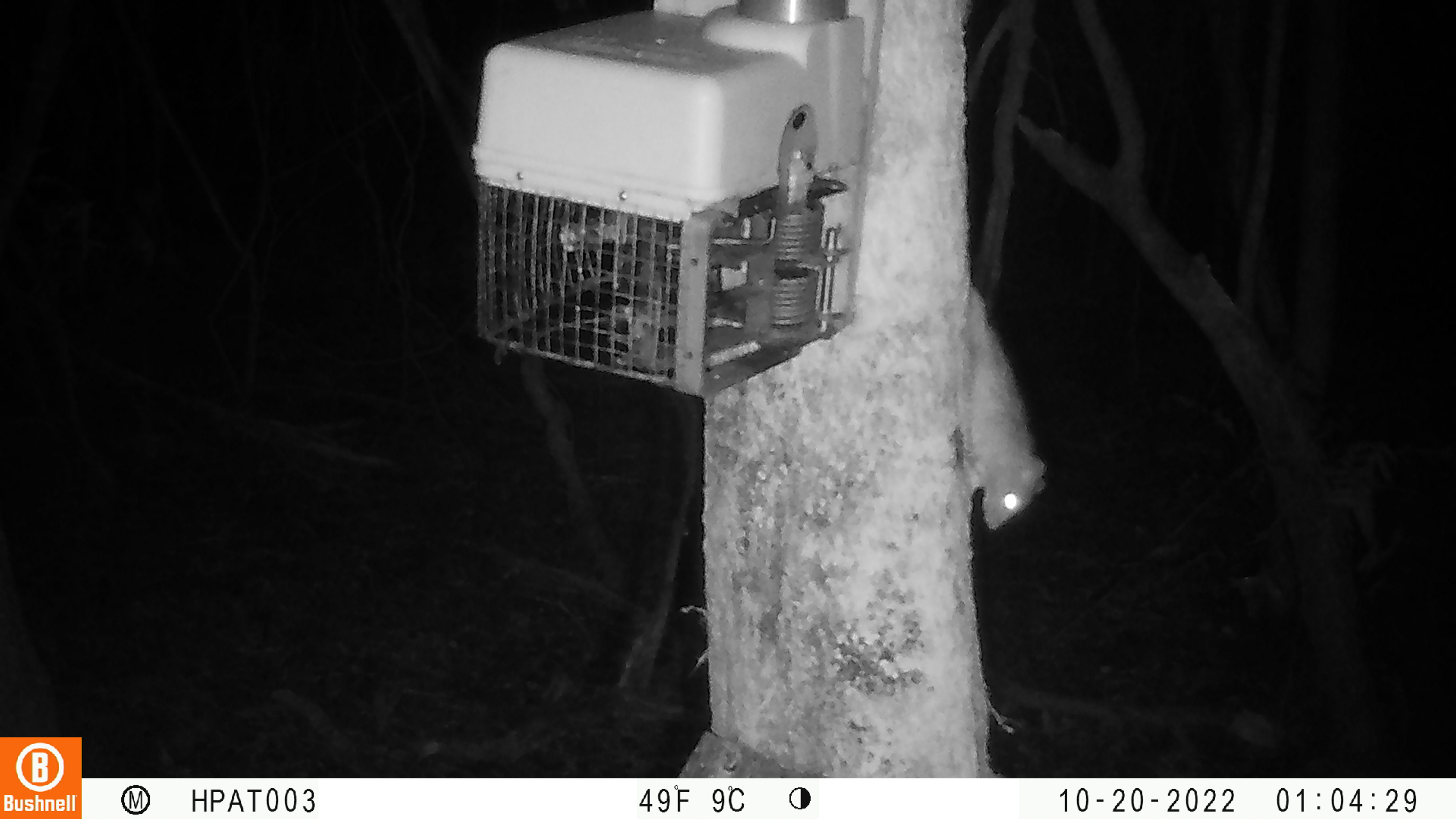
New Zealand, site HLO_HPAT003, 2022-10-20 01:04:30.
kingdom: Animalia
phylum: Chordata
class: Mammalia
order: Rodentia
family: Muridae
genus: Rattus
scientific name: Rattus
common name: rat